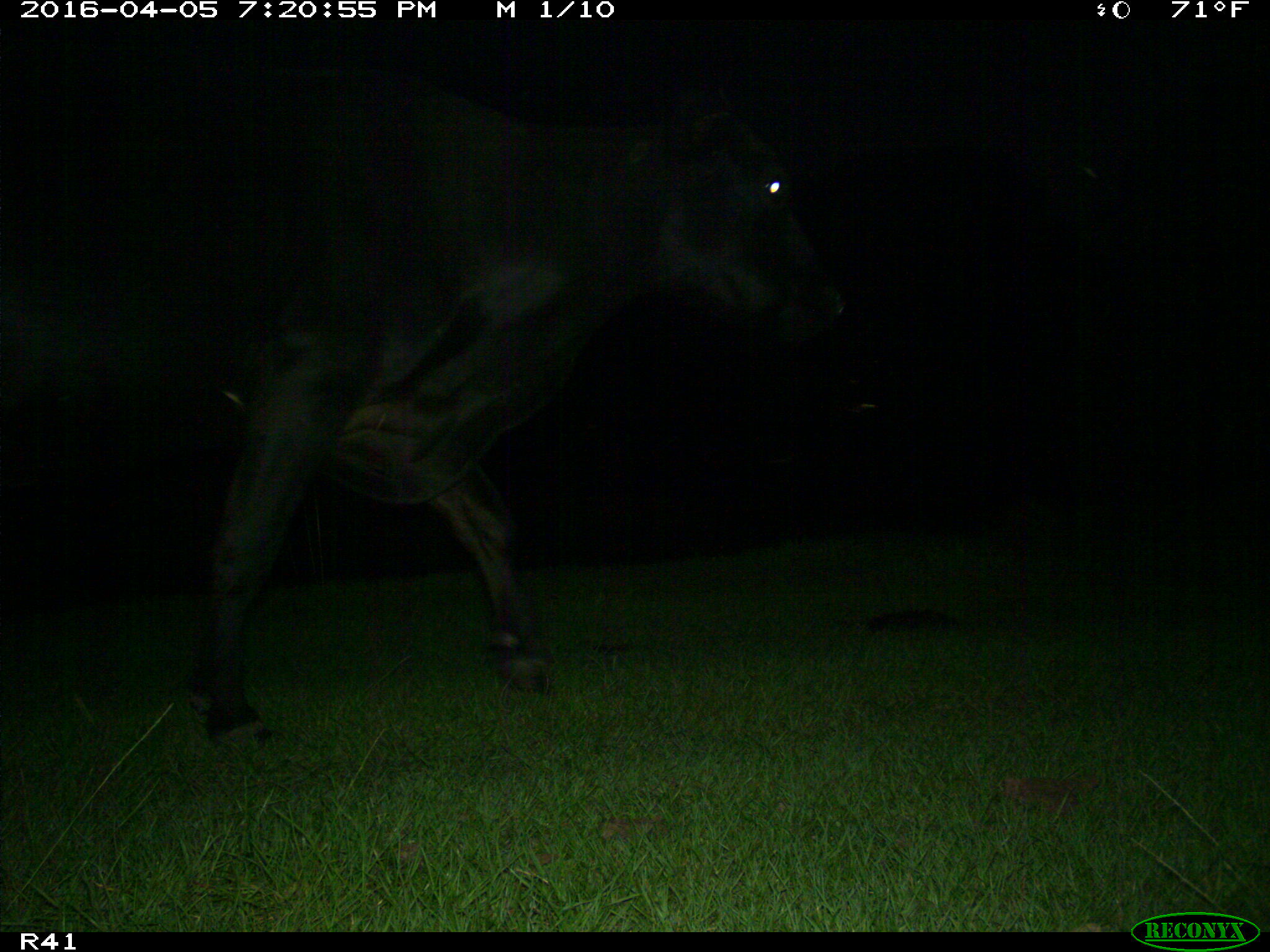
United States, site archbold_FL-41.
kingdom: Animalia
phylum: Chordata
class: Mammalia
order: Artiodactyla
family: Bovidae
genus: Bos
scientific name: Bos taurus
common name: domestic cow